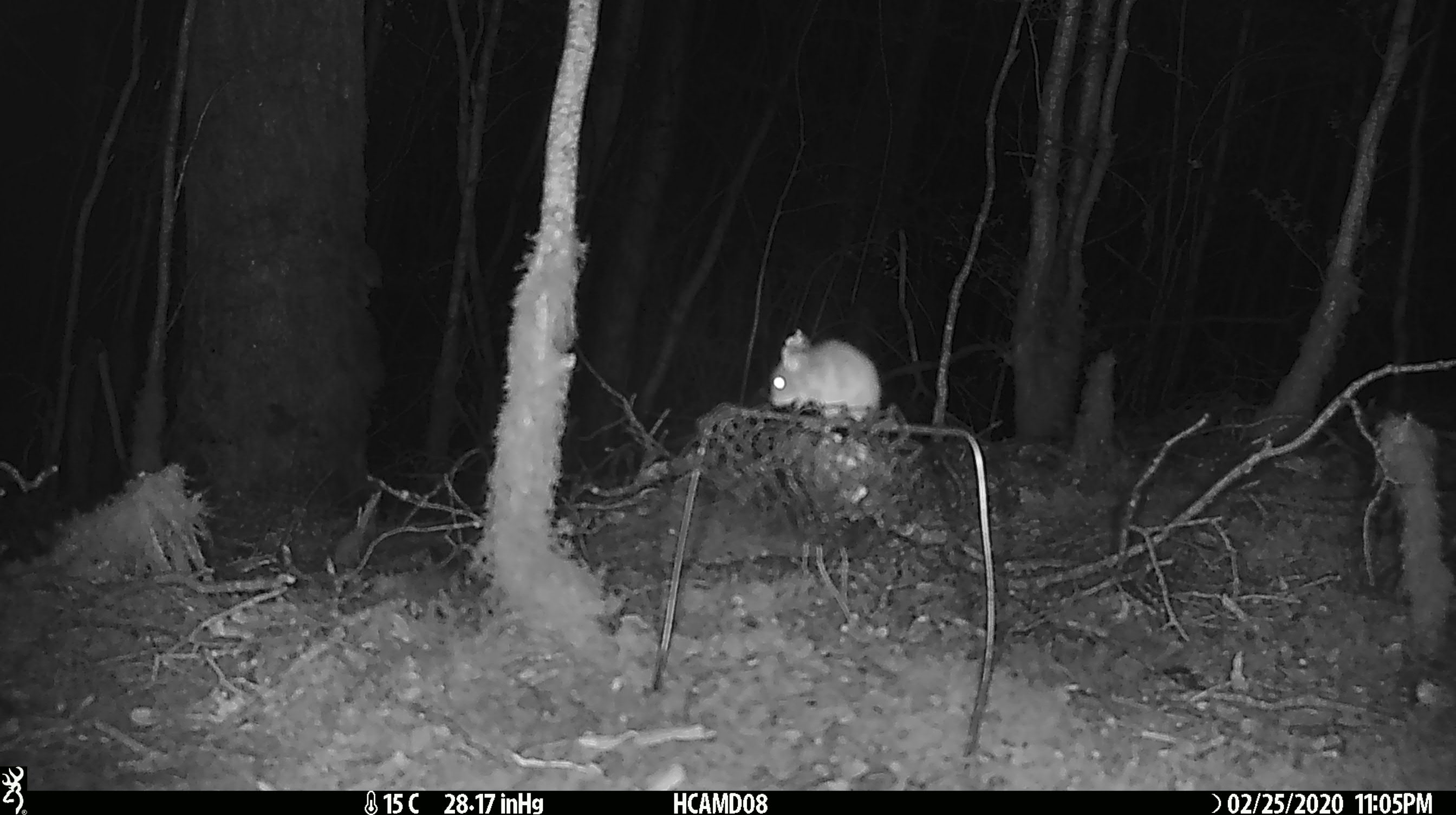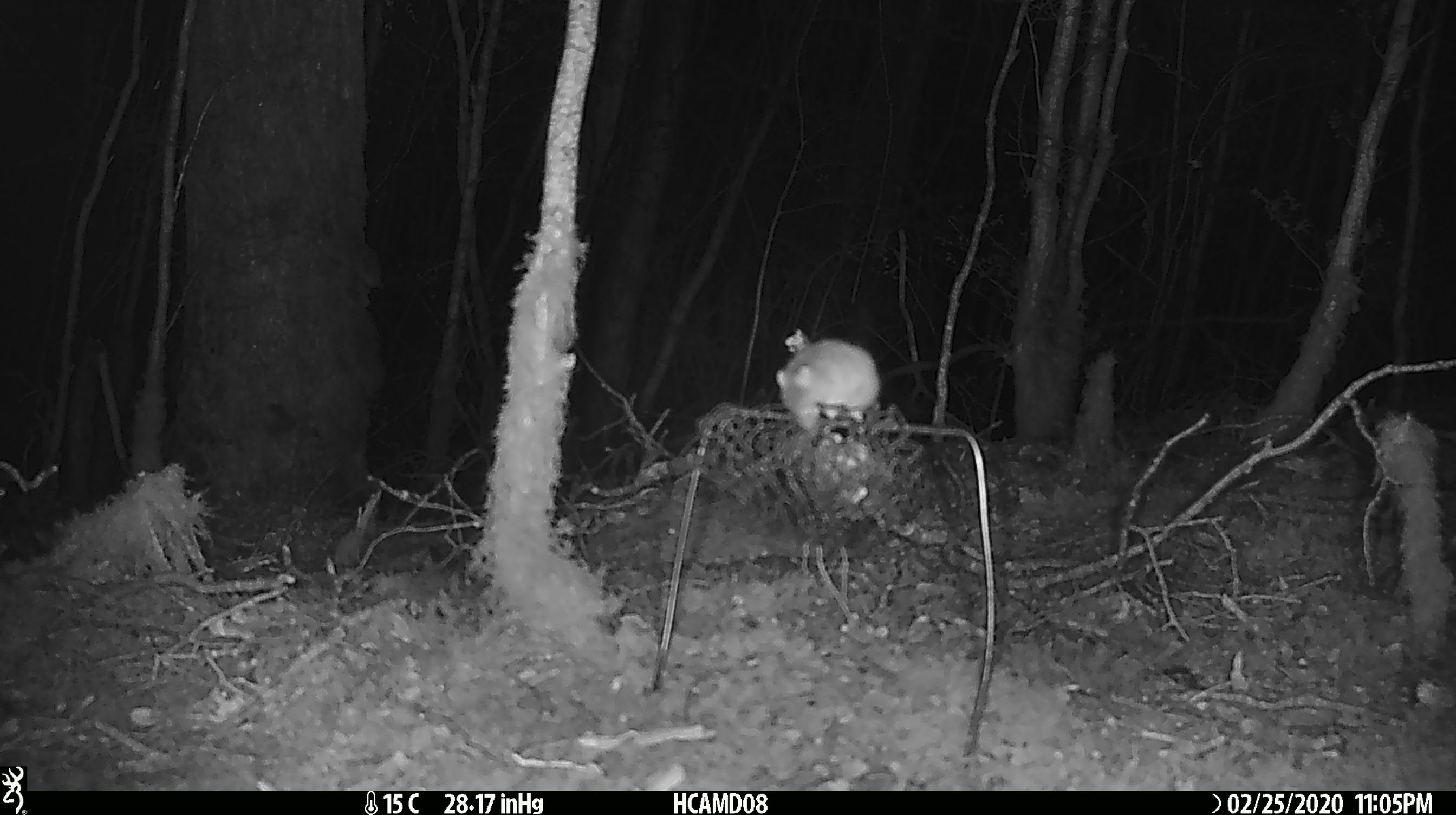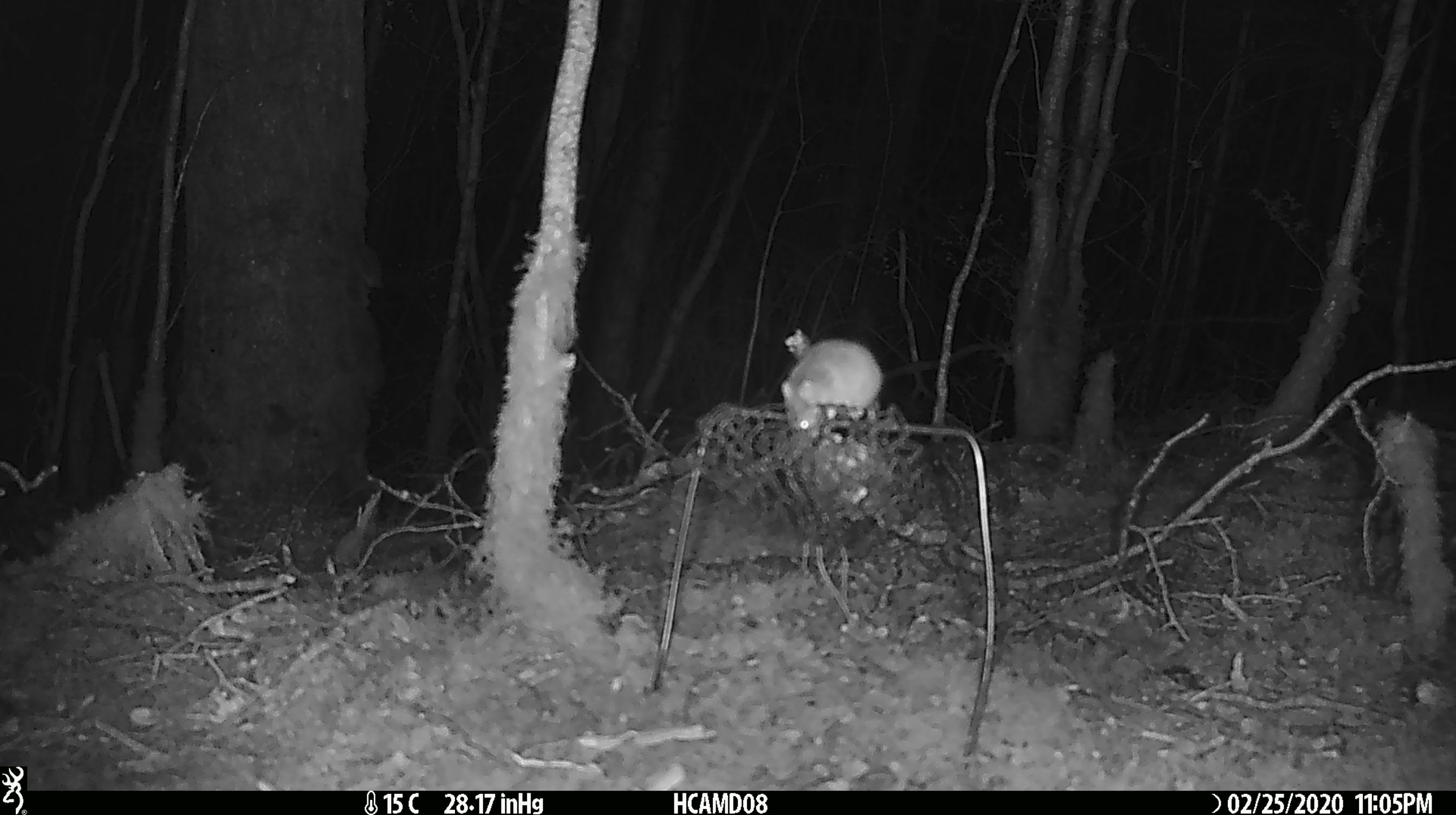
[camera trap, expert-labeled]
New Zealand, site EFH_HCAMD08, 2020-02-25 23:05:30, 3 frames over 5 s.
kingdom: Animalia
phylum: Chordata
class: Mammalia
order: Rodentia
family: Muridae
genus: Mus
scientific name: Mus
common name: mouse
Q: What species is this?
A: Mouse (Mus).